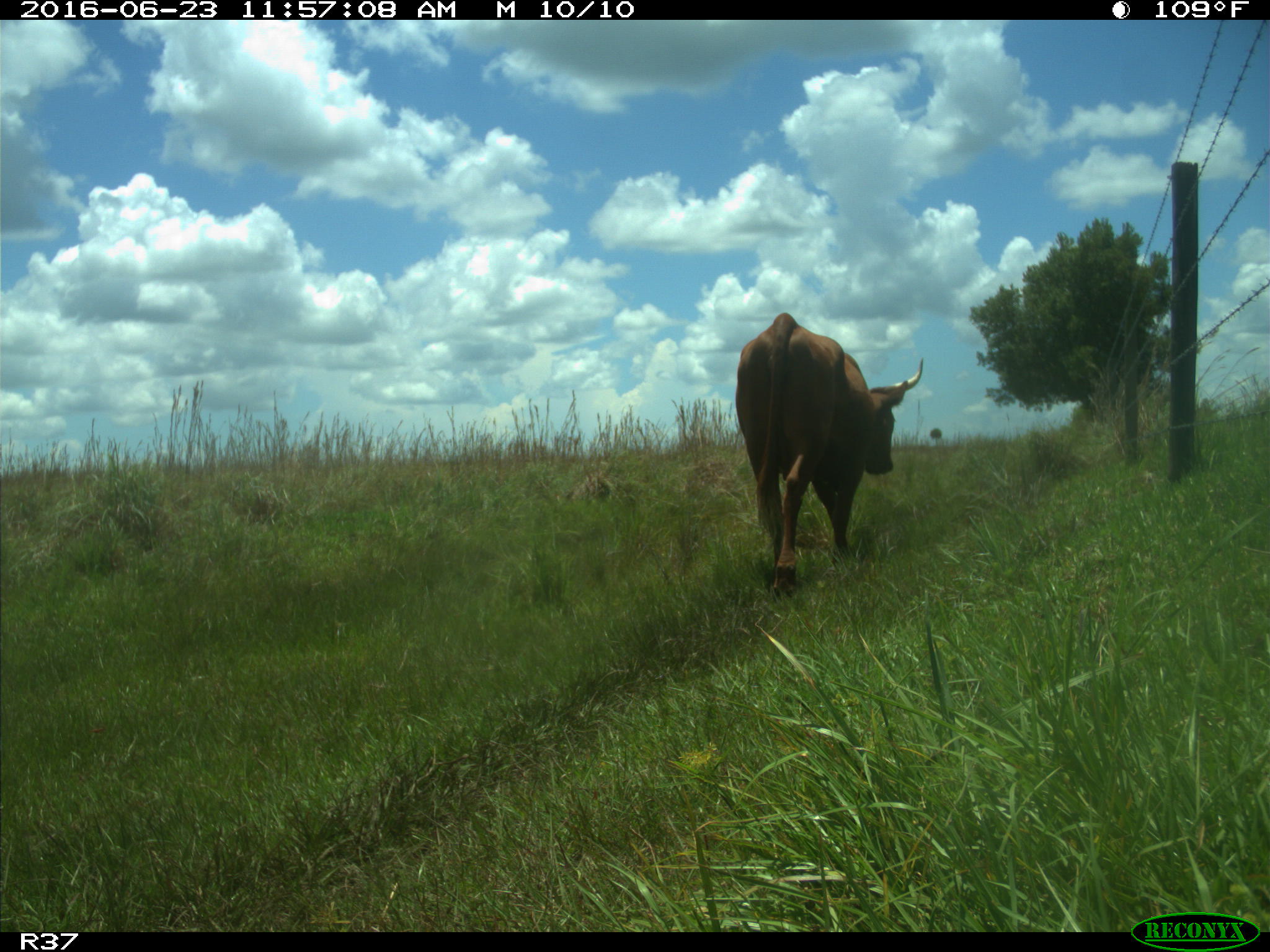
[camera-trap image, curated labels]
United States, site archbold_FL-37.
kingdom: Animalia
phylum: Chordata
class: Mammalia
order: Artiodactyla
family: Bovidae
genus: Bos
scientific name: Bos taurus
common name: domestic cow